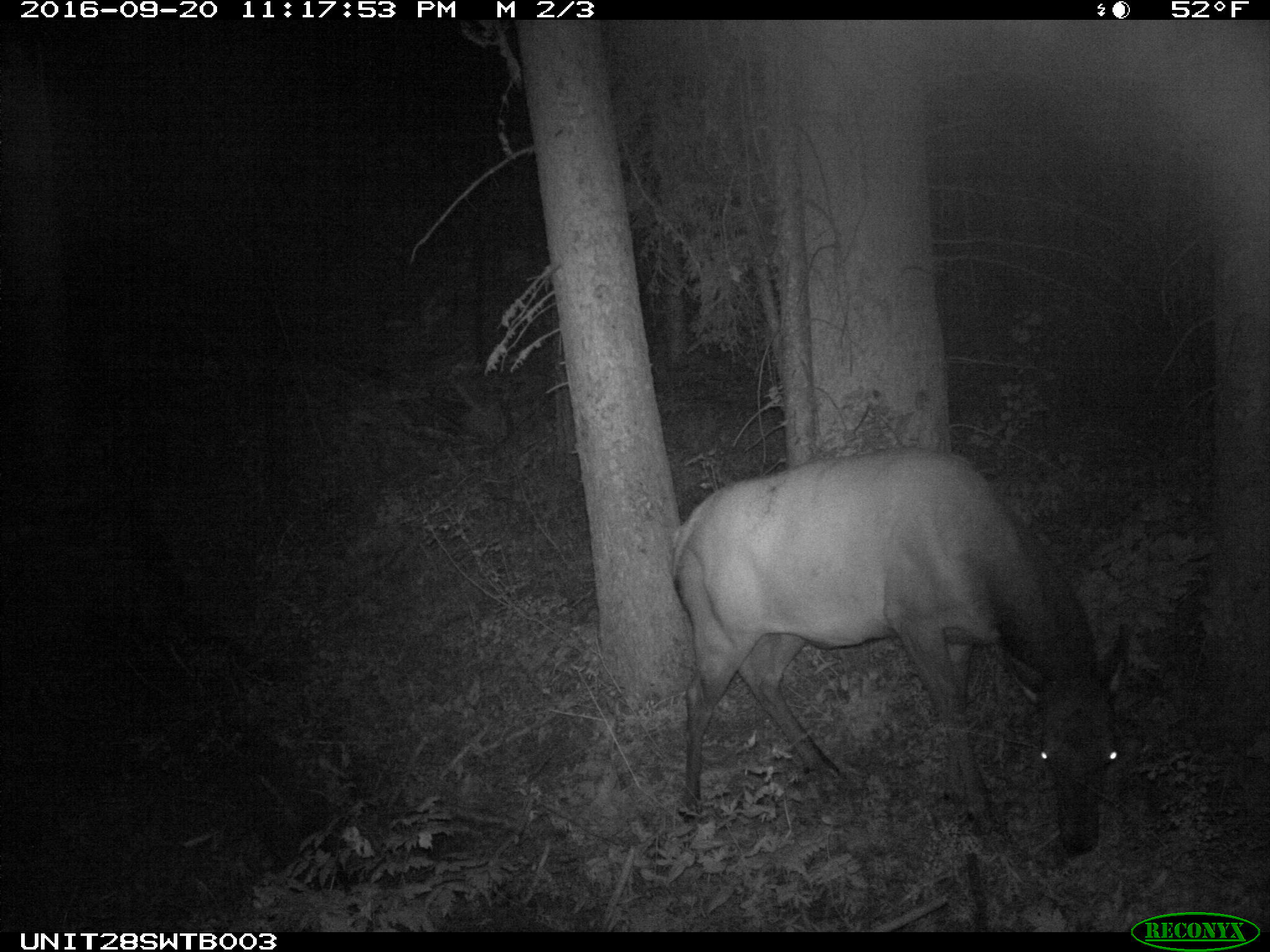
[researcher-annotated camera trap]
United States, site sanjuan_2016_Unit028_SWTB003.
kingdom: Animalia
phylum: Chordata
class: Mammalia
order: Artiodactyla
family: Cervidae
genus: Cervus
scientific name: Cervus elaphus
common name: red deer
Cervus elaphus (red deer).